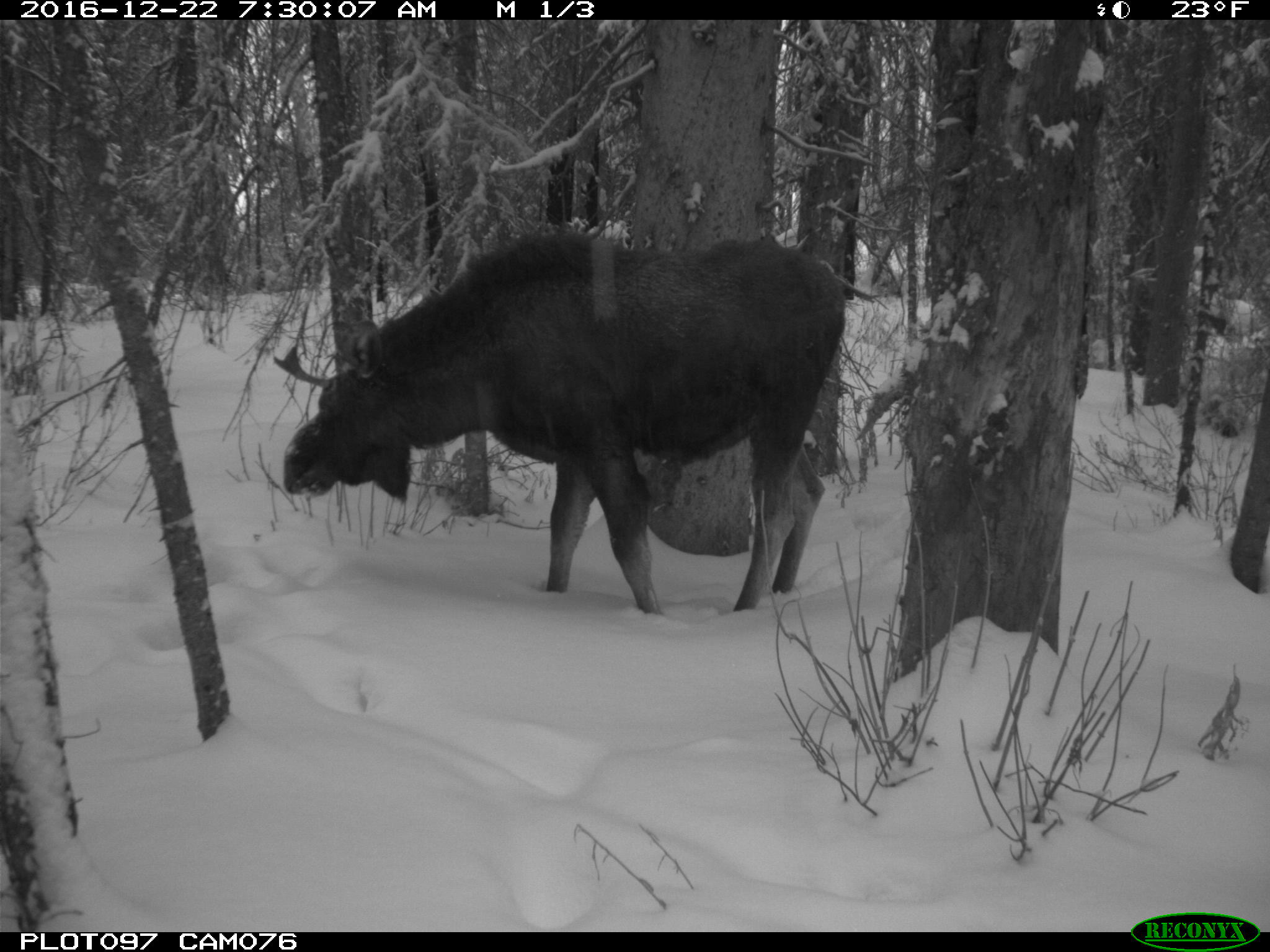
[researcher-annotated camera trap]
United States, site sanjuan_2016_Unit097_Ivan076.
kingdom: Animalia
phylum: Chordata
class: Mammalia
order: Artiodactyla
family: Cervidae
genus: Alces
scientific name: Alces alces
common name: moose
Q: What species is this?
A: Alces alces (moose).